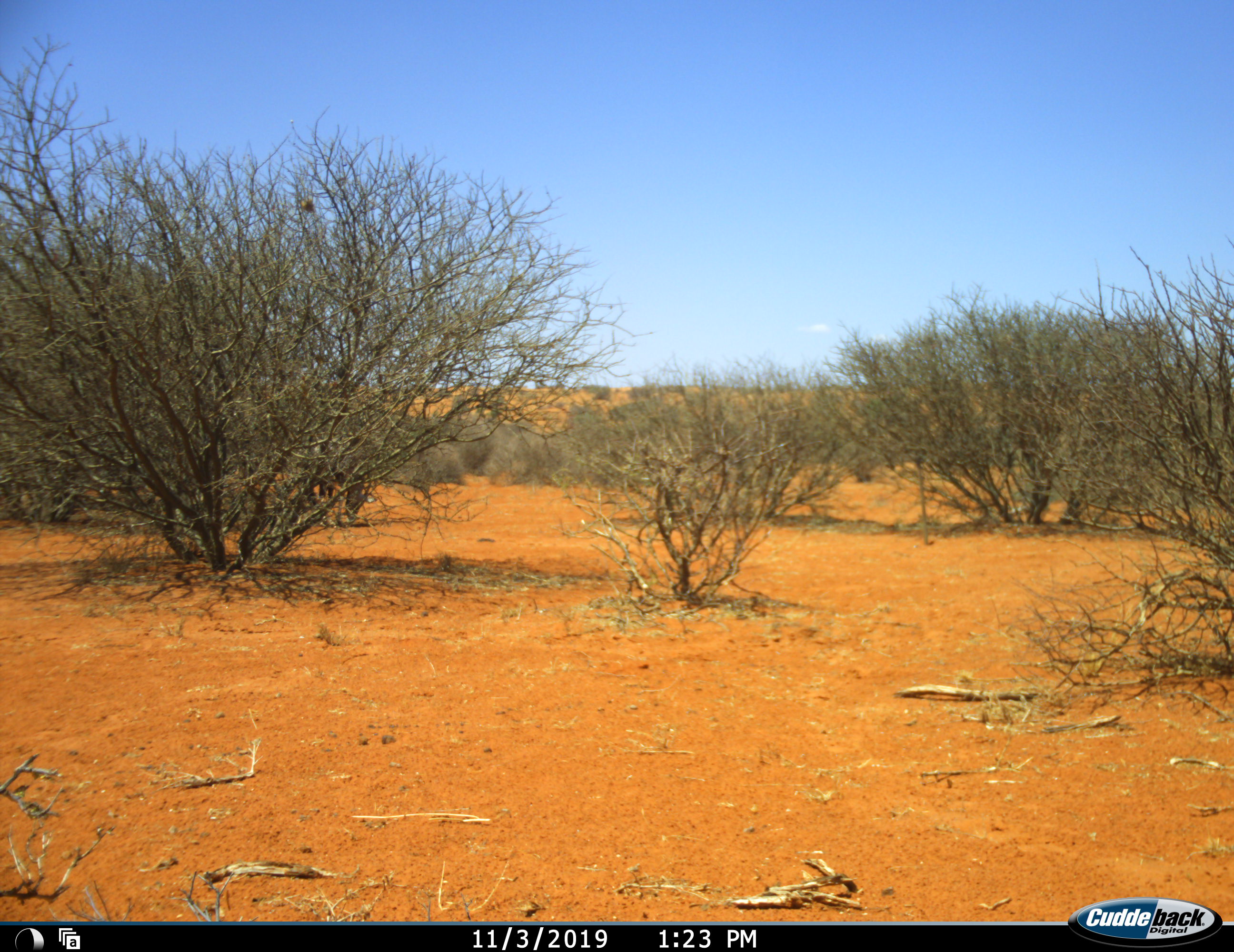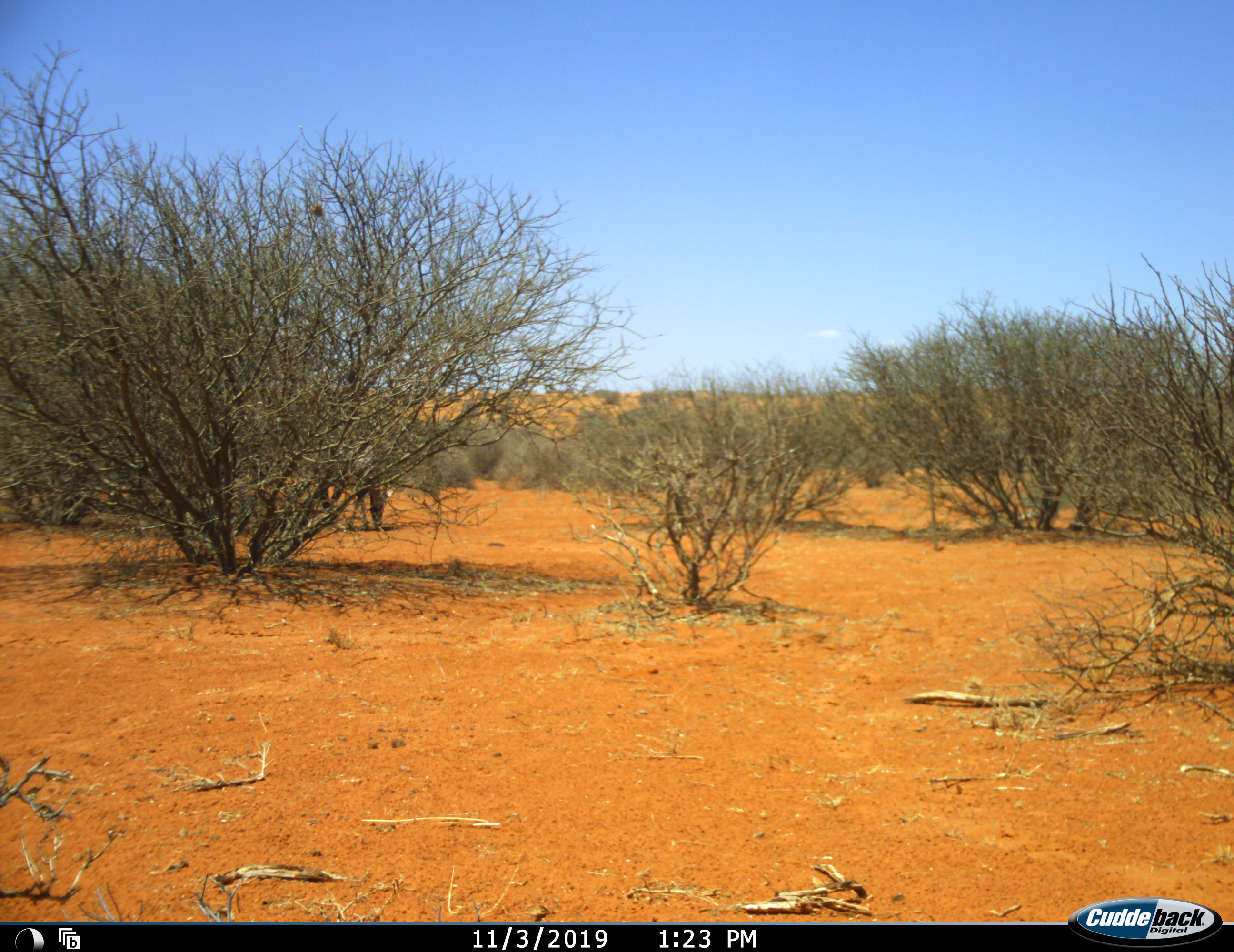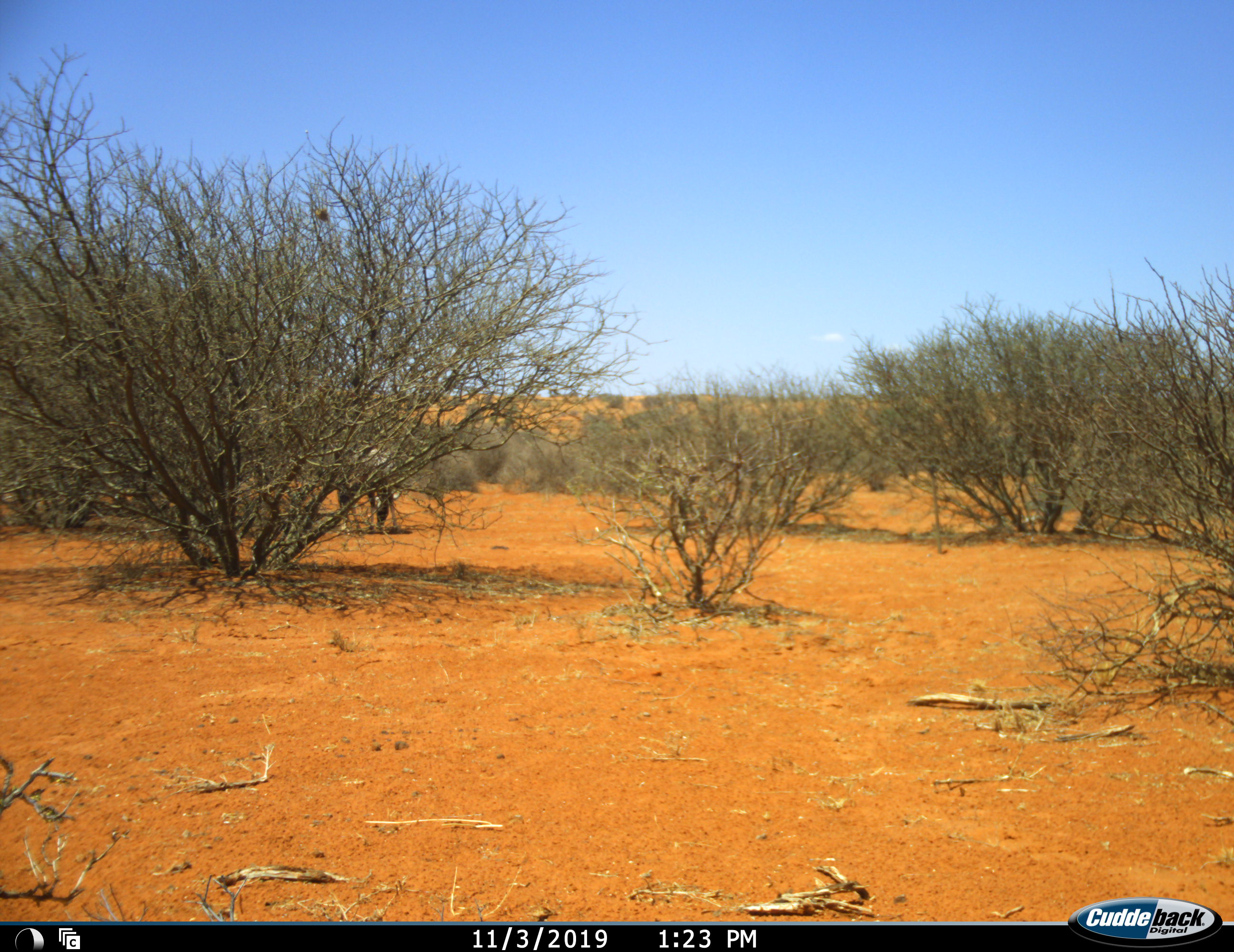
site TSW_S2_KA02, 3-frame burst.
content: unidentified animal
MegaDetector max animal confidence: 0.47